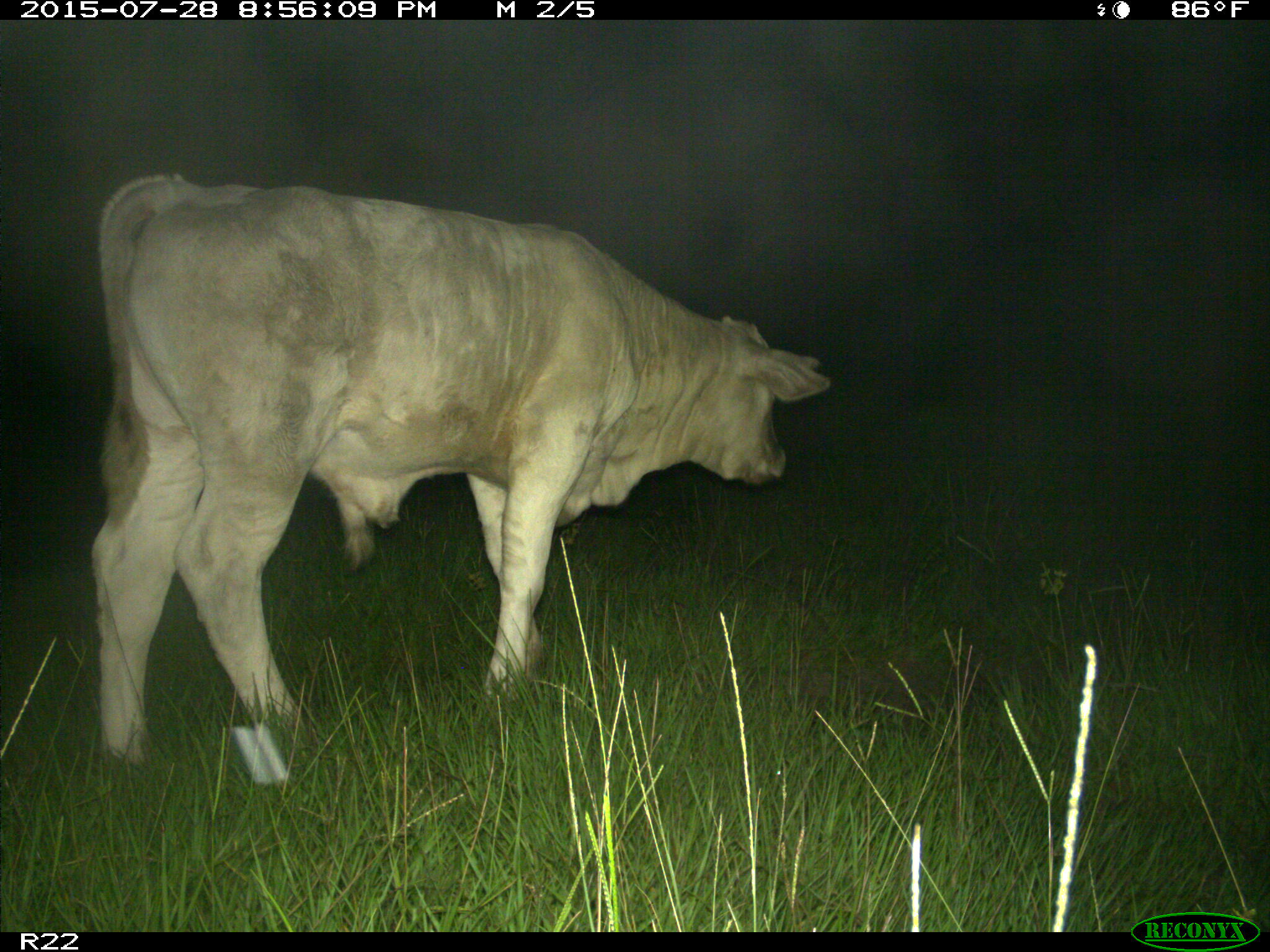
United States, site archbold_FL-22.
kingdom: Animalia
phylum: Chordata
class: Mammalia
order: Artiodactyla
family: Bovidae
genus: Bos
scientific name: Bos taurus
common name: domestic cow